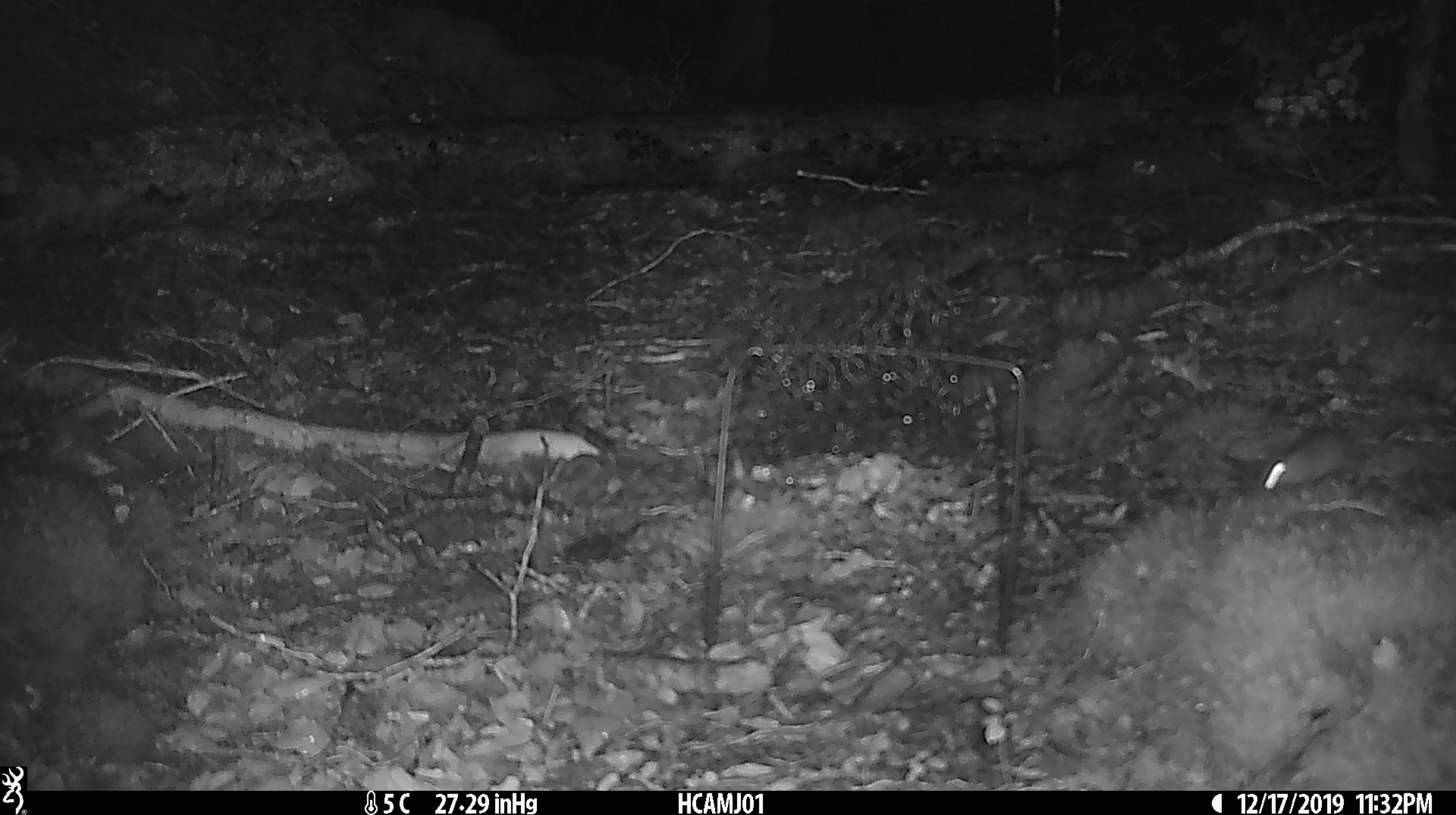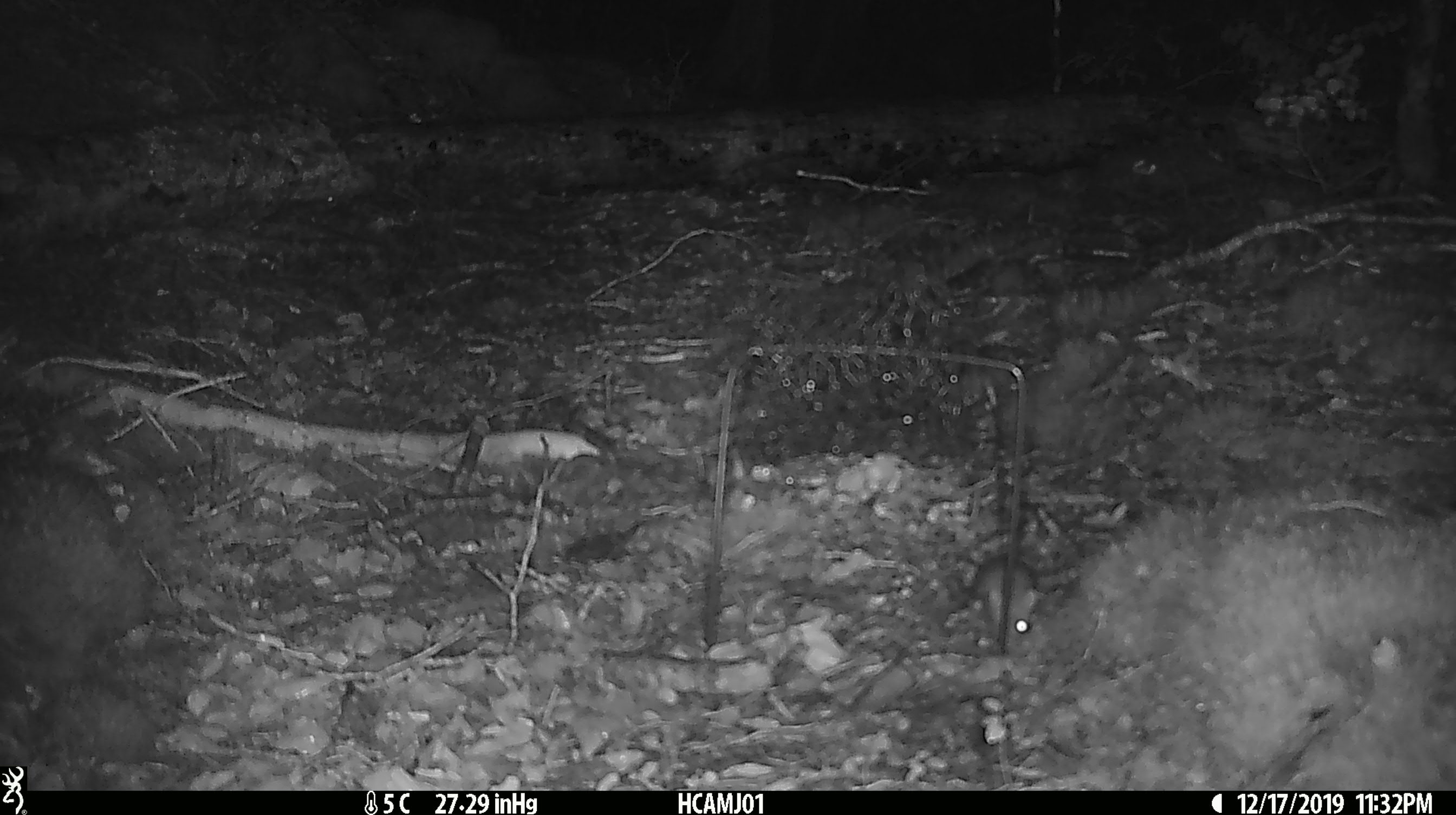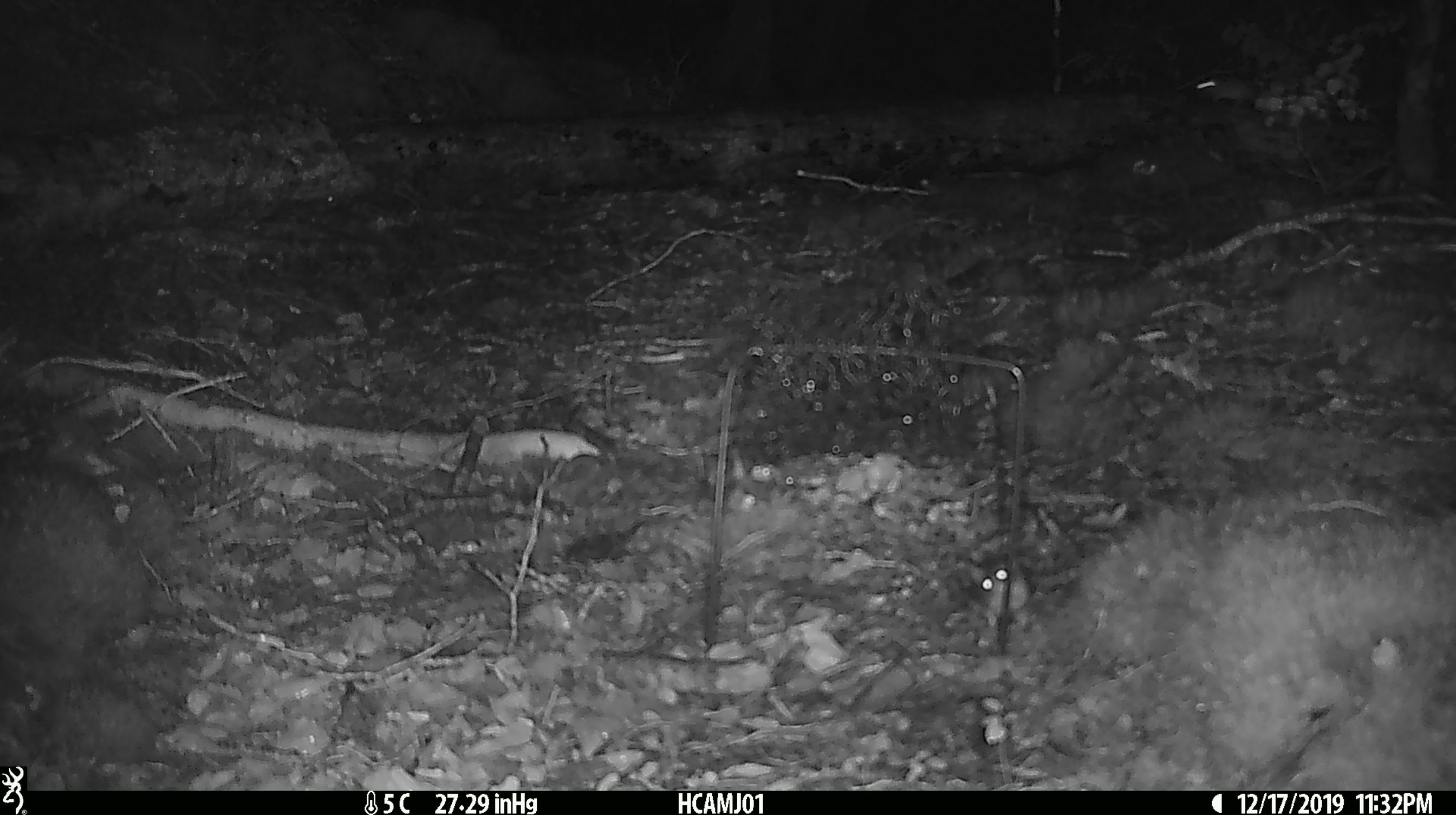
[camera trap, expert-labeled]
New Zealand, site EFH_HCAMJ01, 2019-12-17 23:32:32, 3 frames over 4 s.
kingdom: Animalia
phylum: Chordata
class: Mammalia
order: Rodentia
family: Muridae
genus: Mus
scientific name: Mus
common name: mouse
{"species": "mouse (Mus)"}